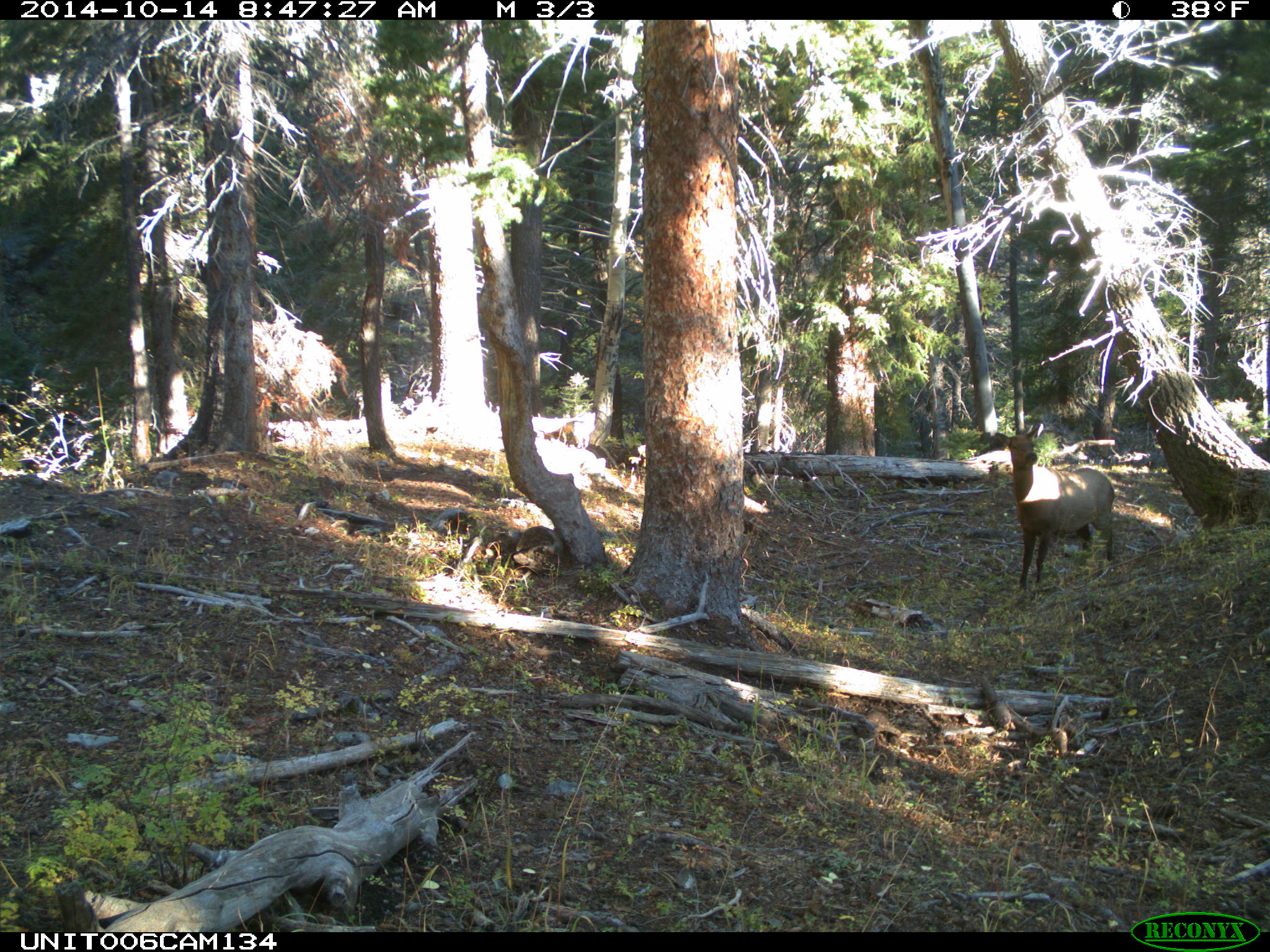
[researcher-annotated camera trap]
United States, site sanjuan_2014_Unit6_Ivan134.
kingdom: Animalia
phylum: Chordata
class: Mammalia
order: Artiodactyla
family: Cervidae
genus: Cervus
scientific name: Cervus elaphus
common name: red deer